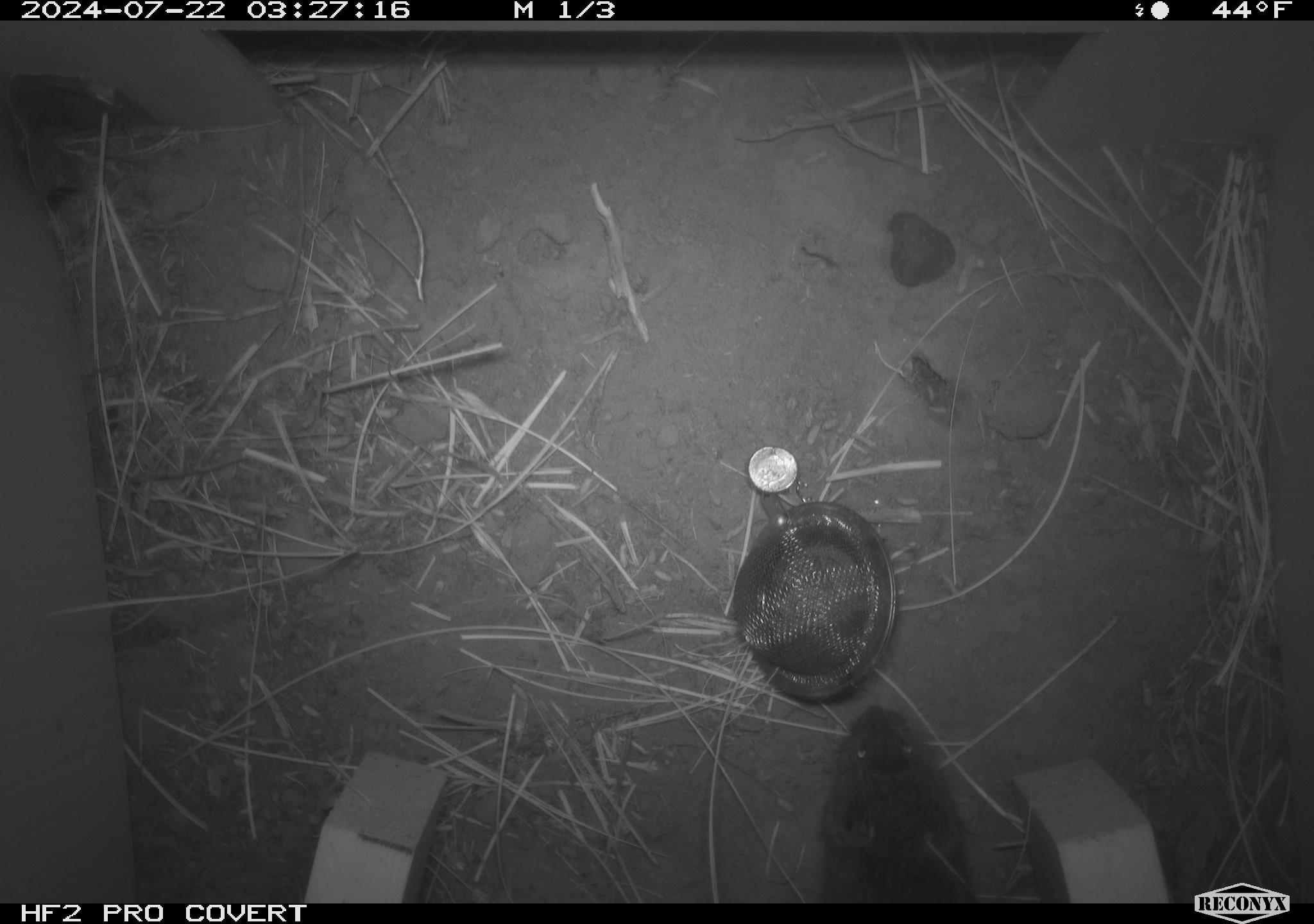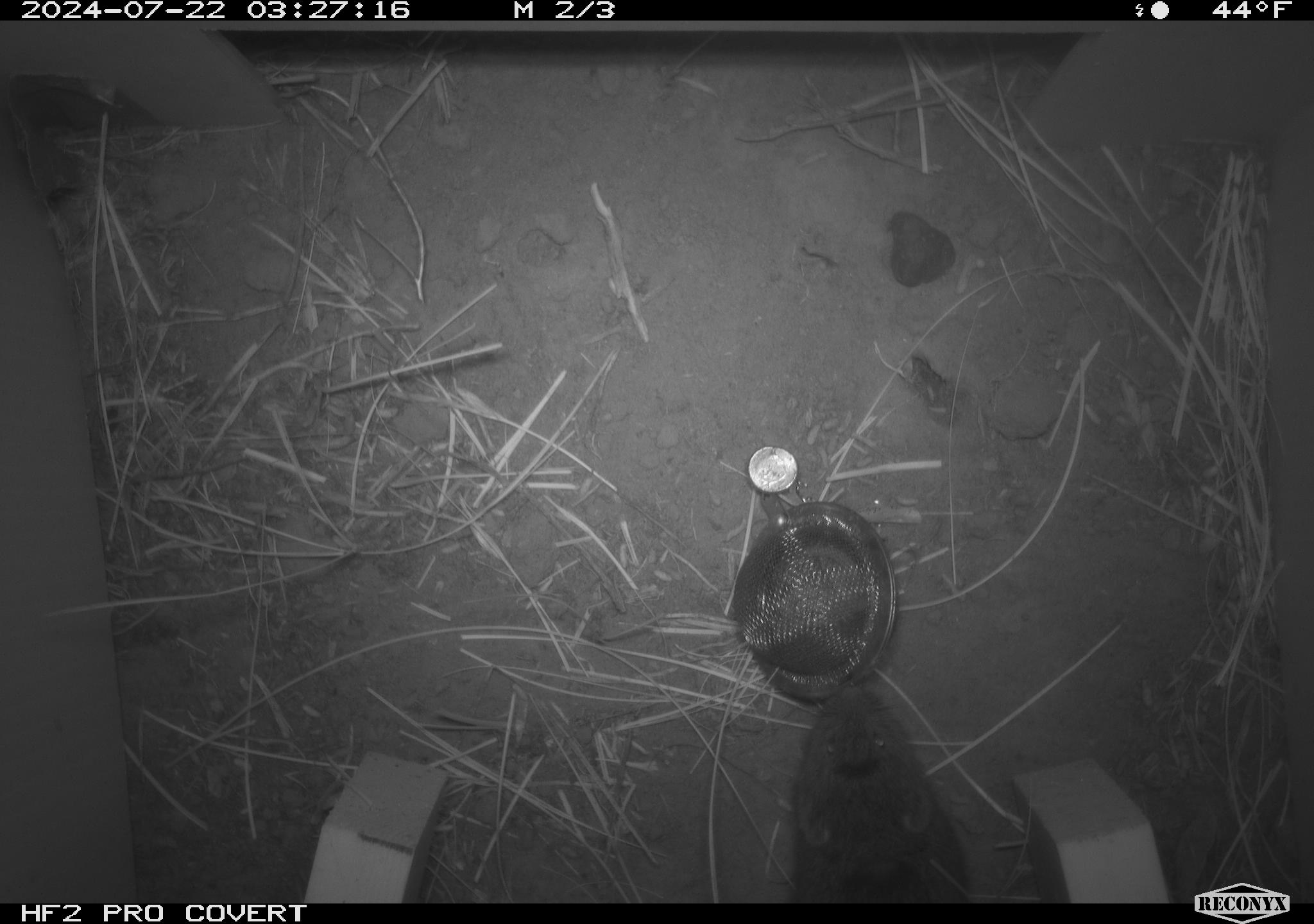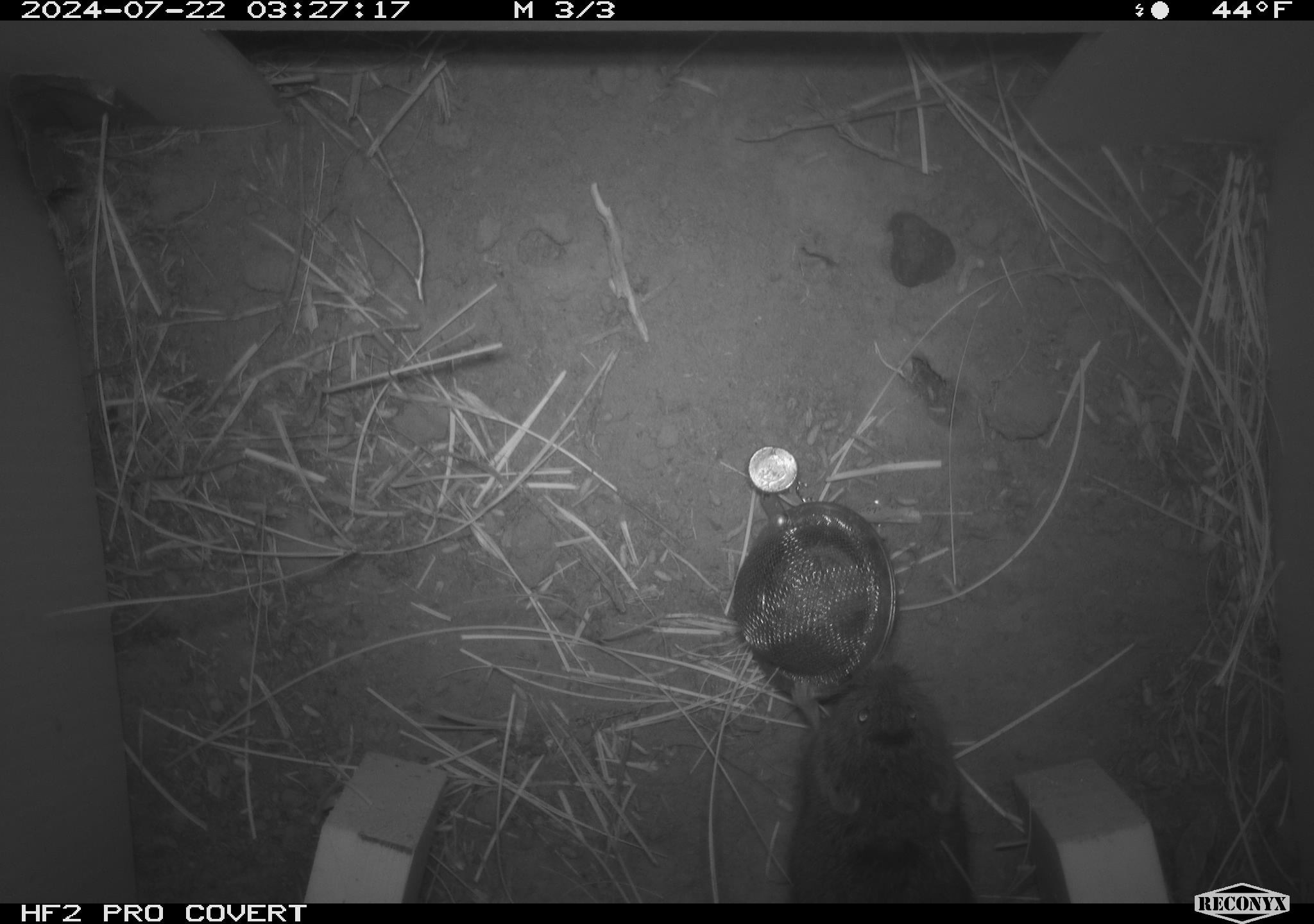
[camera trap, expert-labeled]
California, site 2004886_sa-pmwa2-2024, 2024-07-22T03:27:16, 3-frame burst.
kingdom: Animalia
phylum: Chordata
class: Mammalia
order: Rodentia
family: Cricetidae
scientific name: Arvicolinae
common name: voles, lemmings, and muskrats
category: arvicolinae subfamily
Arvicolinae subfamily (voles, lemmings, and muskrats) (Arvicolinae).